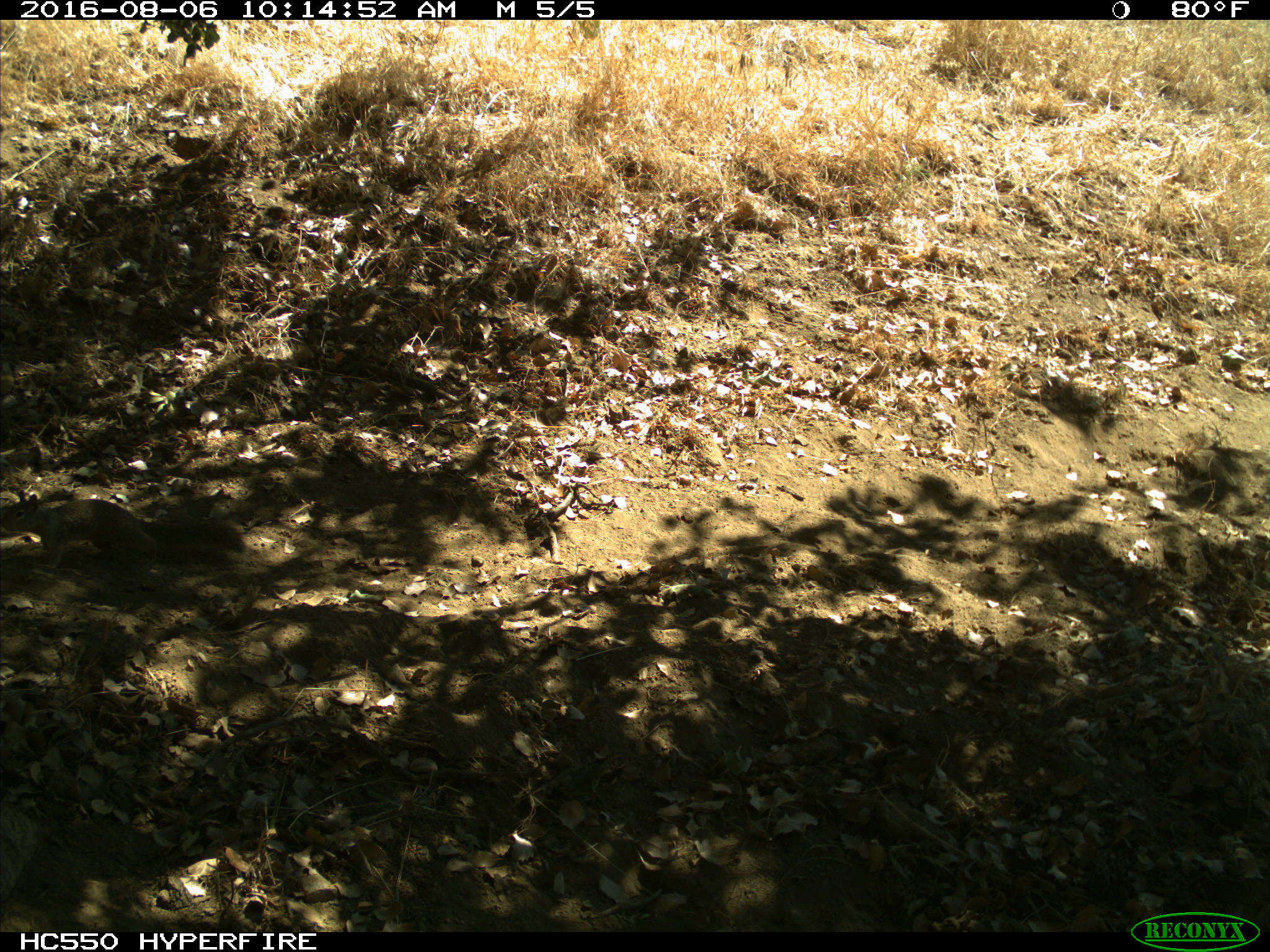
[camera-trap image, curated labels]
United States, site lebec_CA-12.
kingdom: Animalia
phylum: Chordata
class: Mammalia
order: Rodentia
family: Sciuridae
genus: Otospermophilus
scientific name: Otospermophilus beecheyi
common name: california ground squirrel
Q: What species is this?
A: Otospermophilus beecheyi (california ground squirrel).